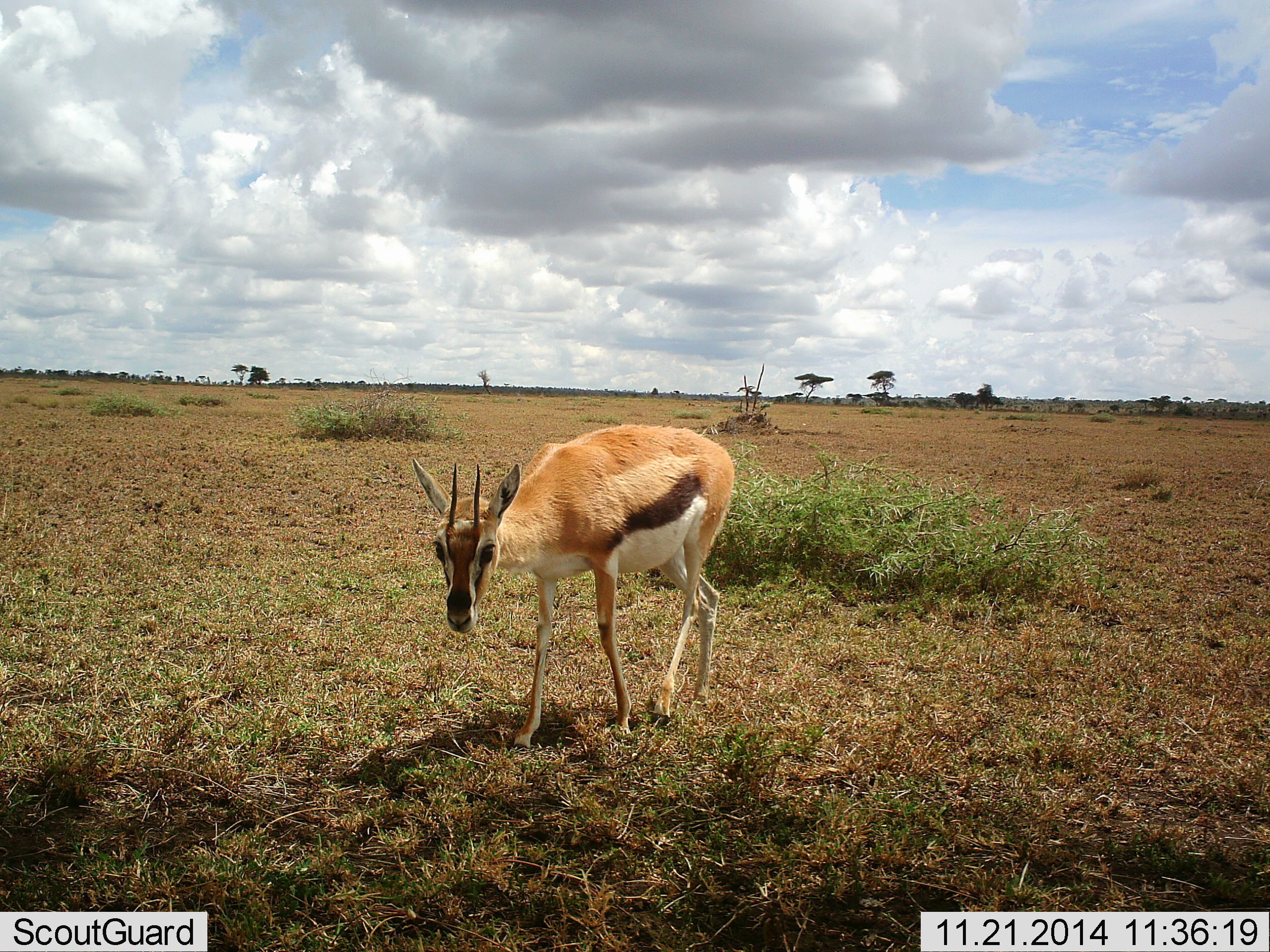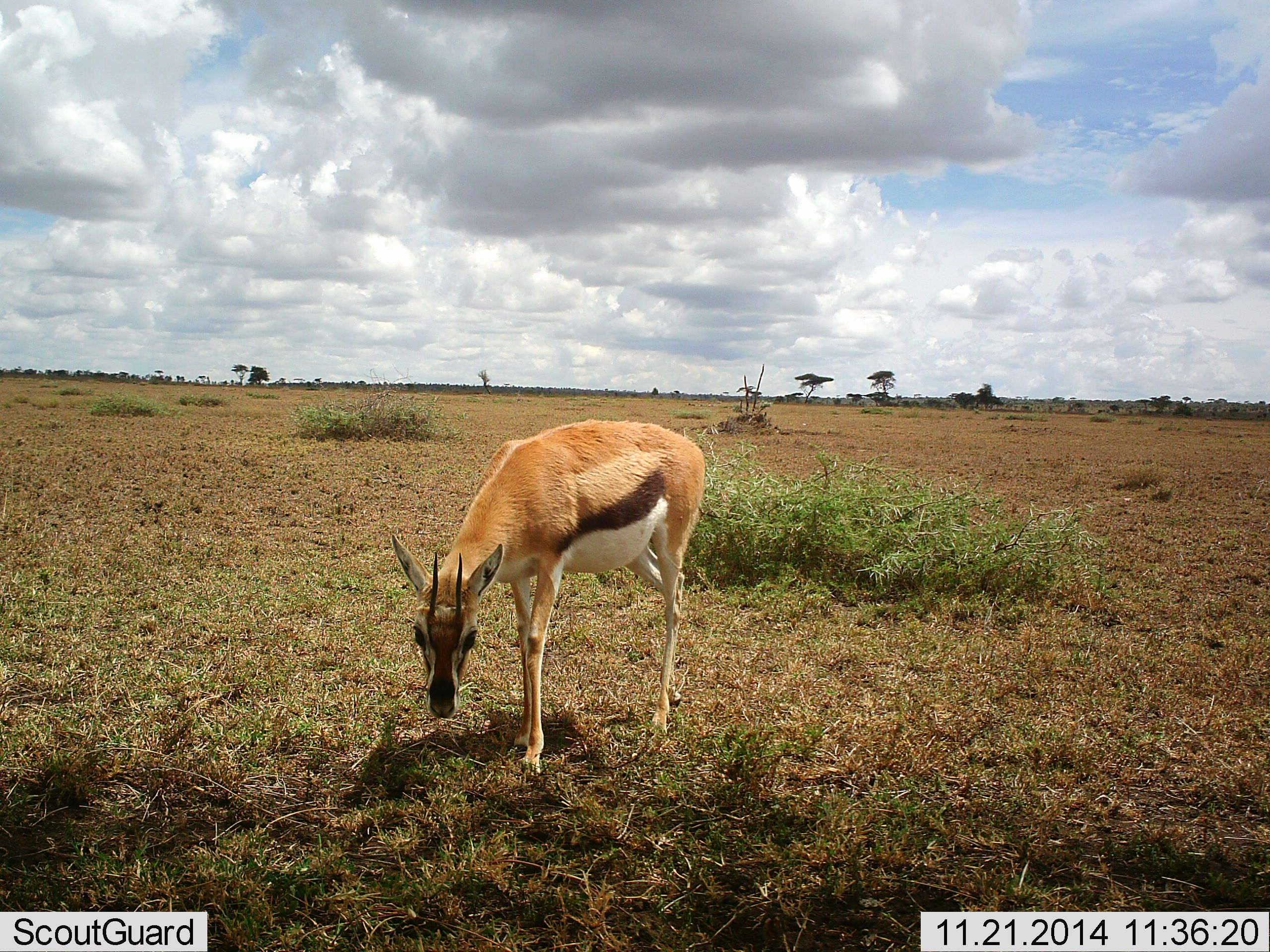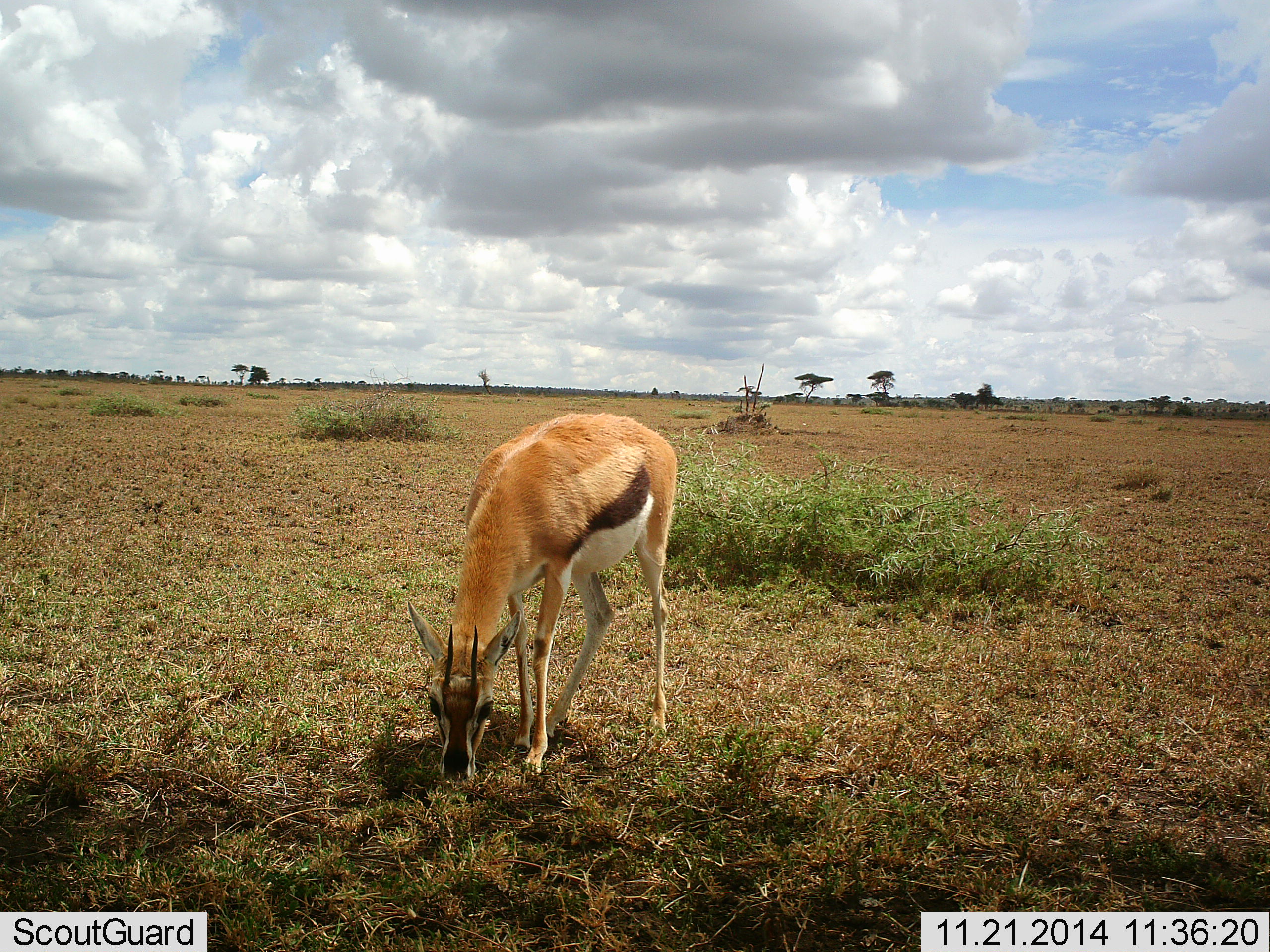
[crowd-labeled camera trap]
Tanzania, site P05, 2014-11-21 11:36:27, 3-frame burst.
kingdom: Animalia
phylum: Chordata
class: Mammalia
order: Artiodactyla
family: Bovidae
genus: Eudorcas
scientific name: Eudorcas thomsonii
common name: thomson's gazelle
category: gazellethomsons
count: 1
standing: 20%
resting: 0%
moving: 20%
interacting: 0%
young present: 0%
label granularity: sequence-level